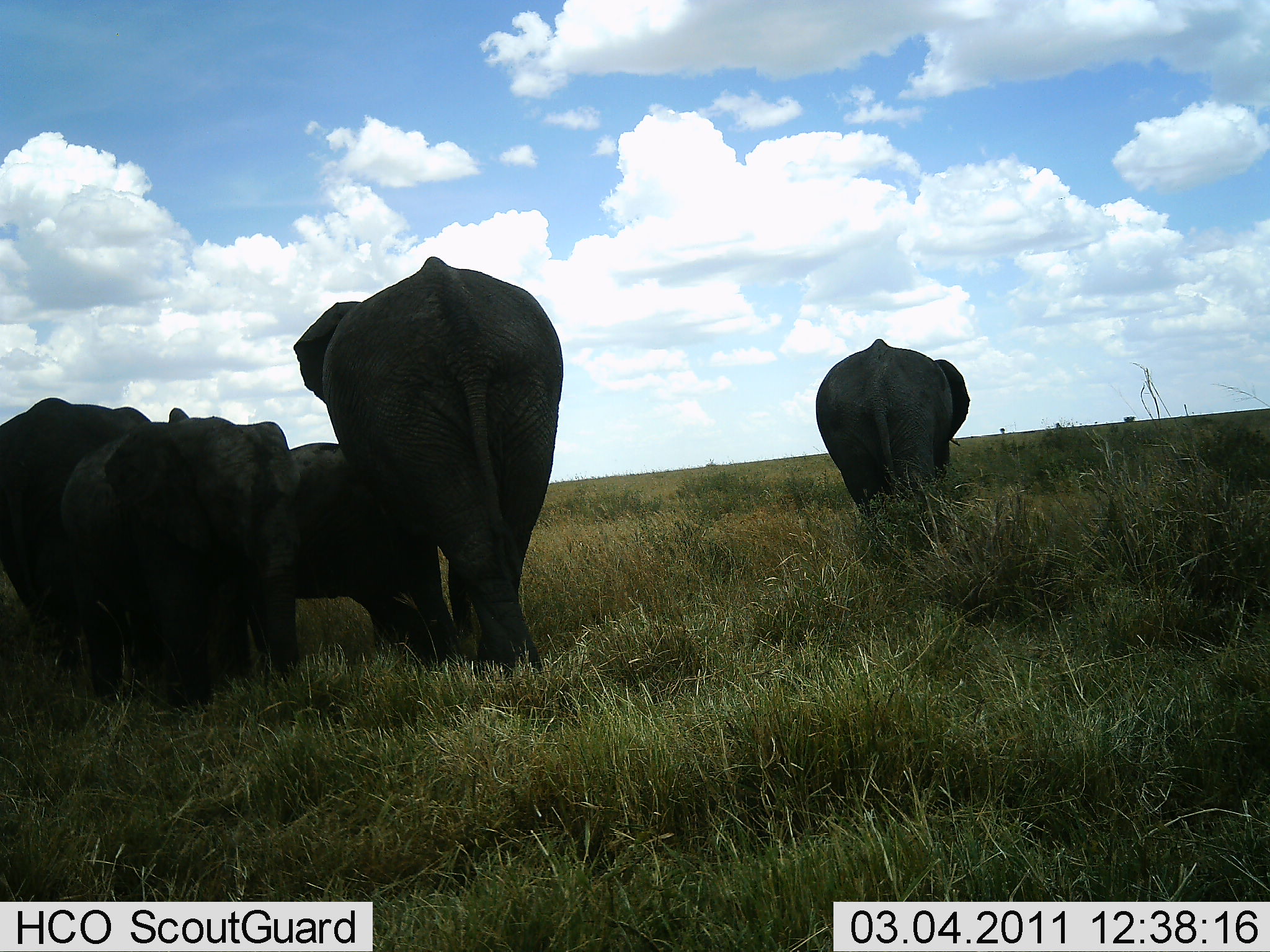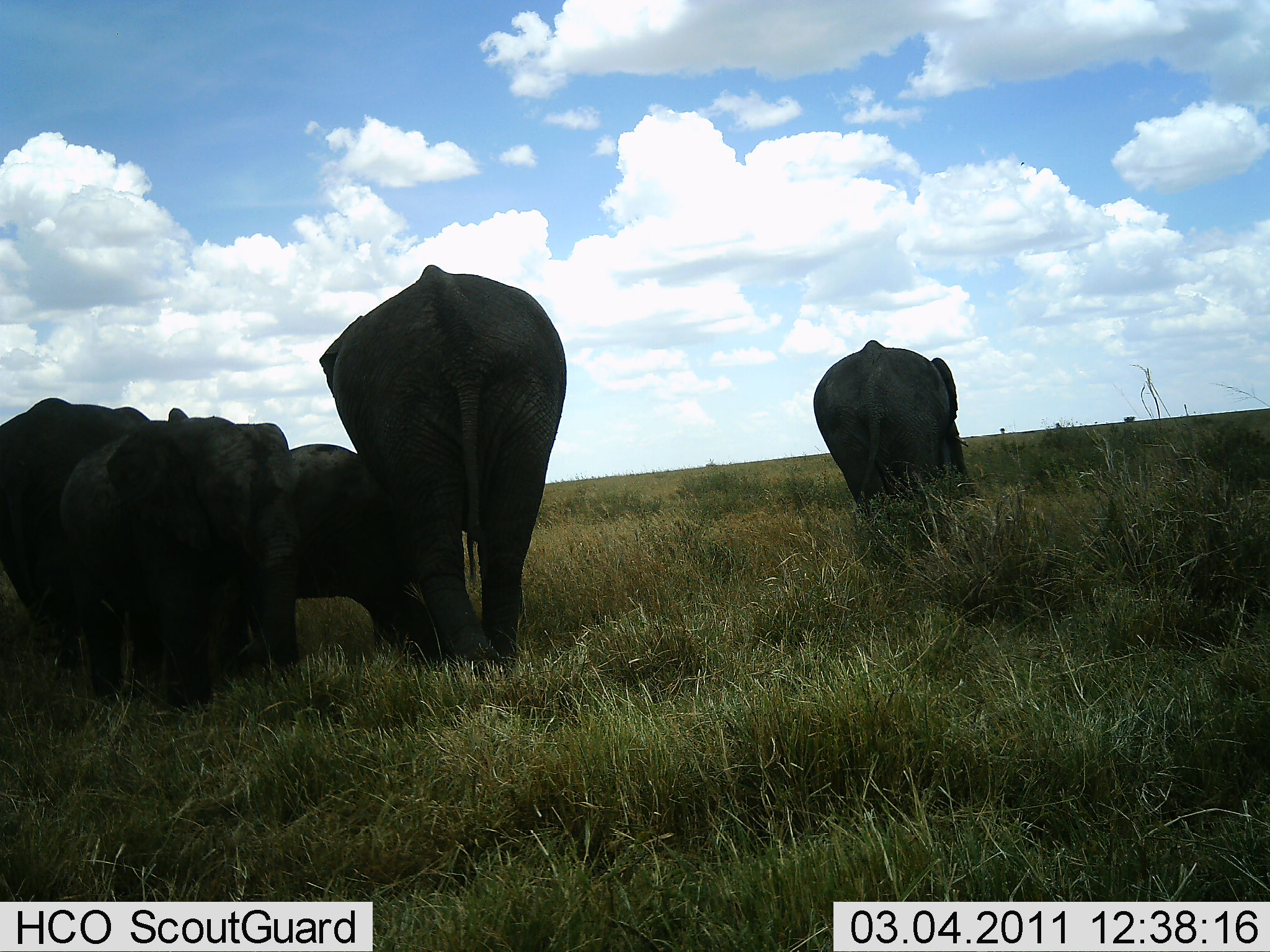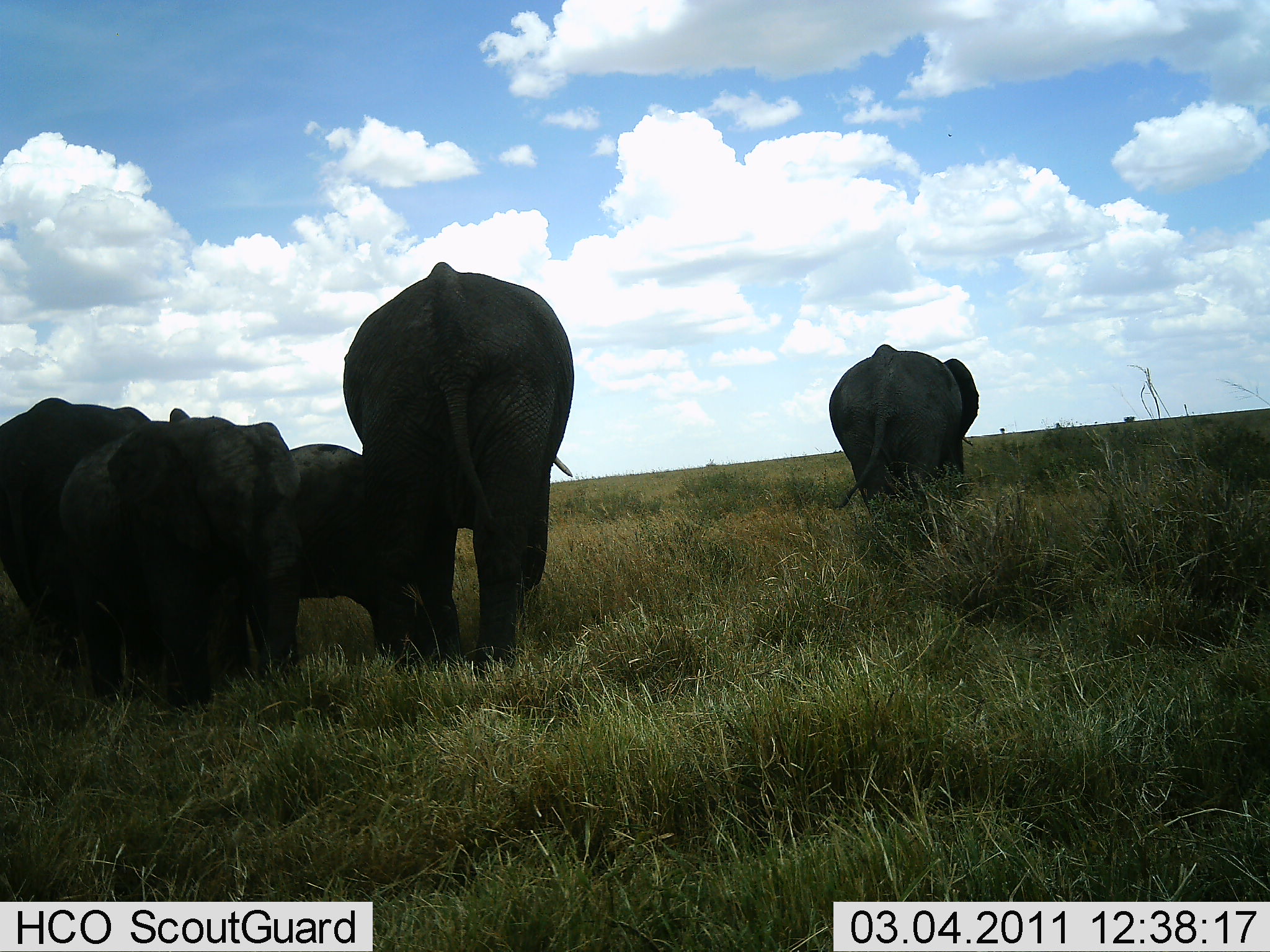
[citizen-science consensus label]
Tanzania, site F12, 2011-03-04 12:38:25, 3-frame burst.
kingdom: Animalia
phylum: Chordata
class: Mammalia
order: Proboscidea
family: Elephantidae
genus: Loxodonta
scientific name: Loxodonta africana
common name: african bush elephant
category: elephant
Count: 5.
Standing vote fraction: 64%.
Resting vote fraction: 7%.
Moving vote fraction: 64%.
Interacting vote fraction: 21%.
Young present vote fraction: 50%.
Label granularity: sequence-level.